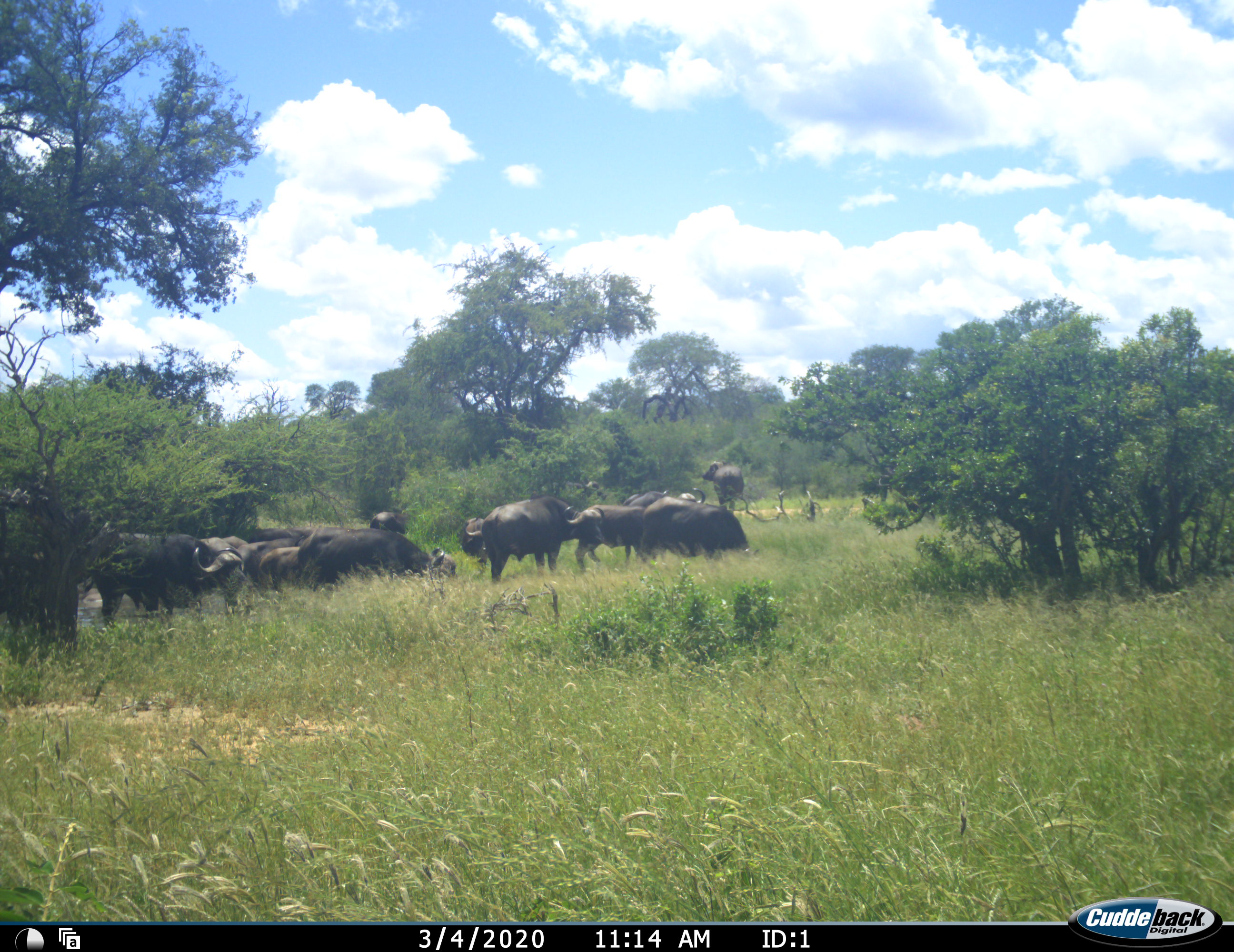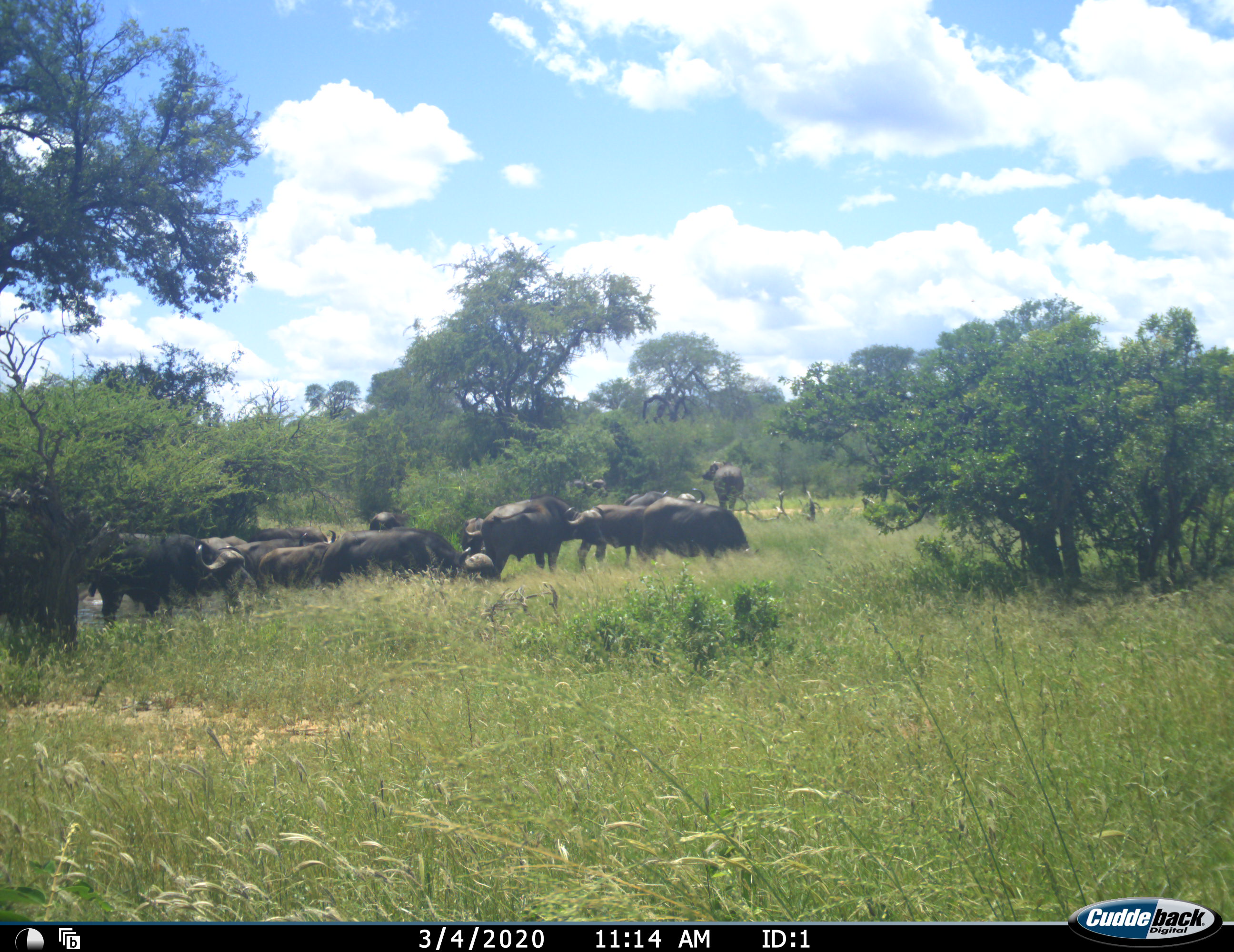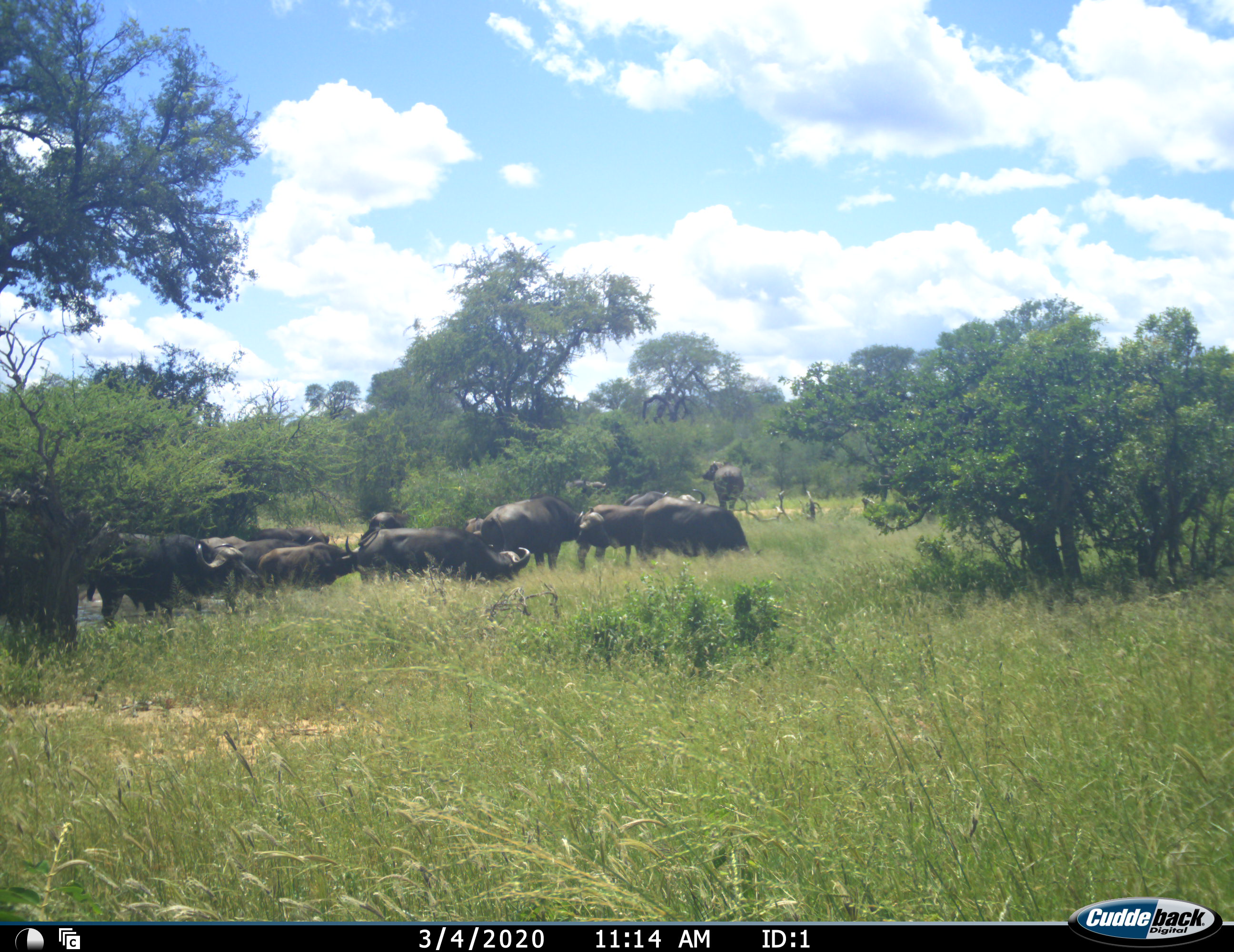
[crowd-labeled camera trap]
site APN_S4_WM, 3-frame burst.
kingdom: Animalia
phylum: Chordata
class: Mammalia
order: Artiodactyla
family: Bovidae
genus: Syncerus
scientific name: Syncerus caffer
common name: african buffalo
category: buffalo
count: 11-50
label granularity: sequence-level